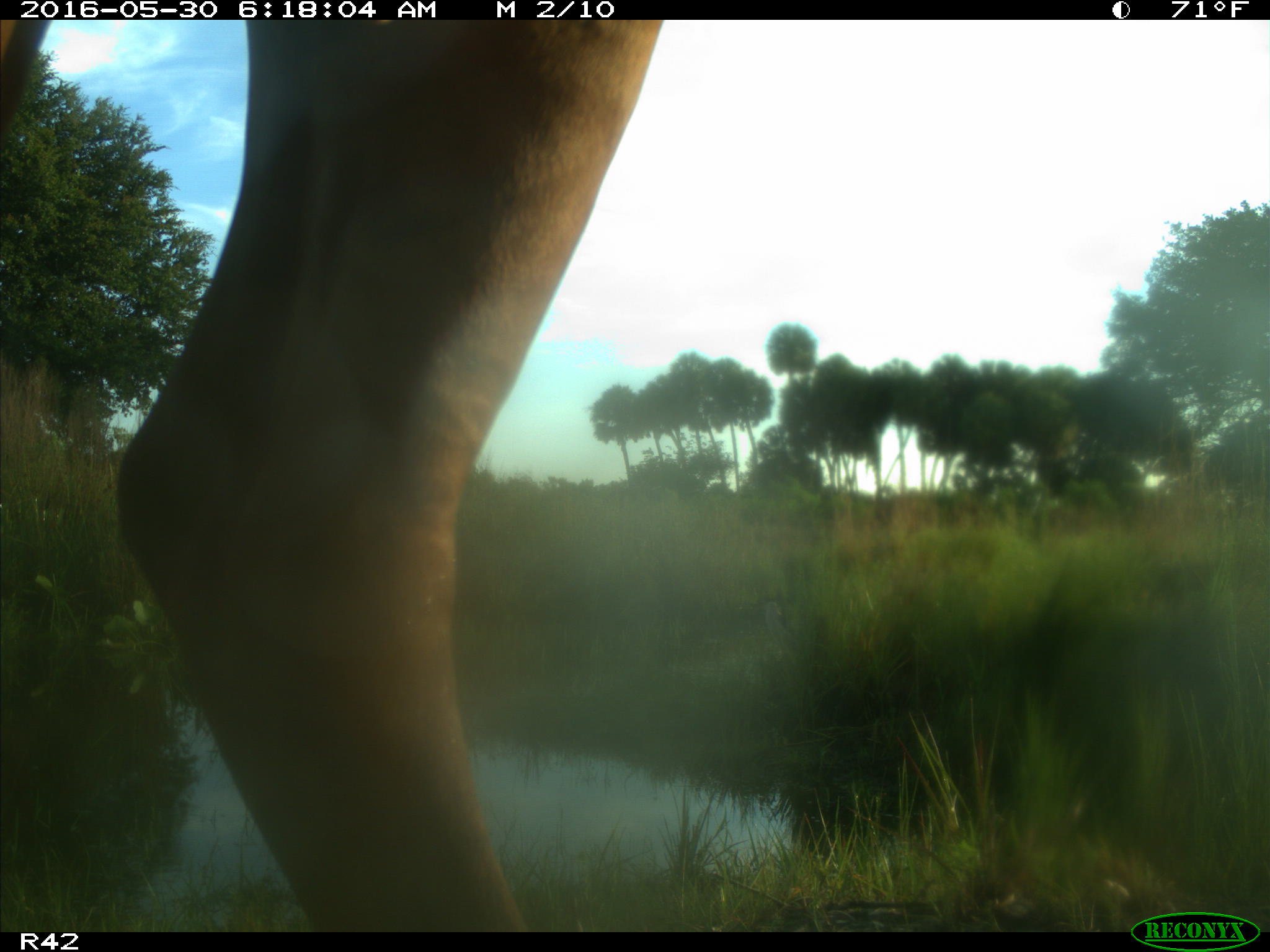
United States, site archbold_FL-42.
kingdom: Animalia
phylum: Chordata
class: Mammalia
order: Artiodactyla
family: Bovidae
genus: Bos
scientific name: Bos taurus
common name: domestic cow